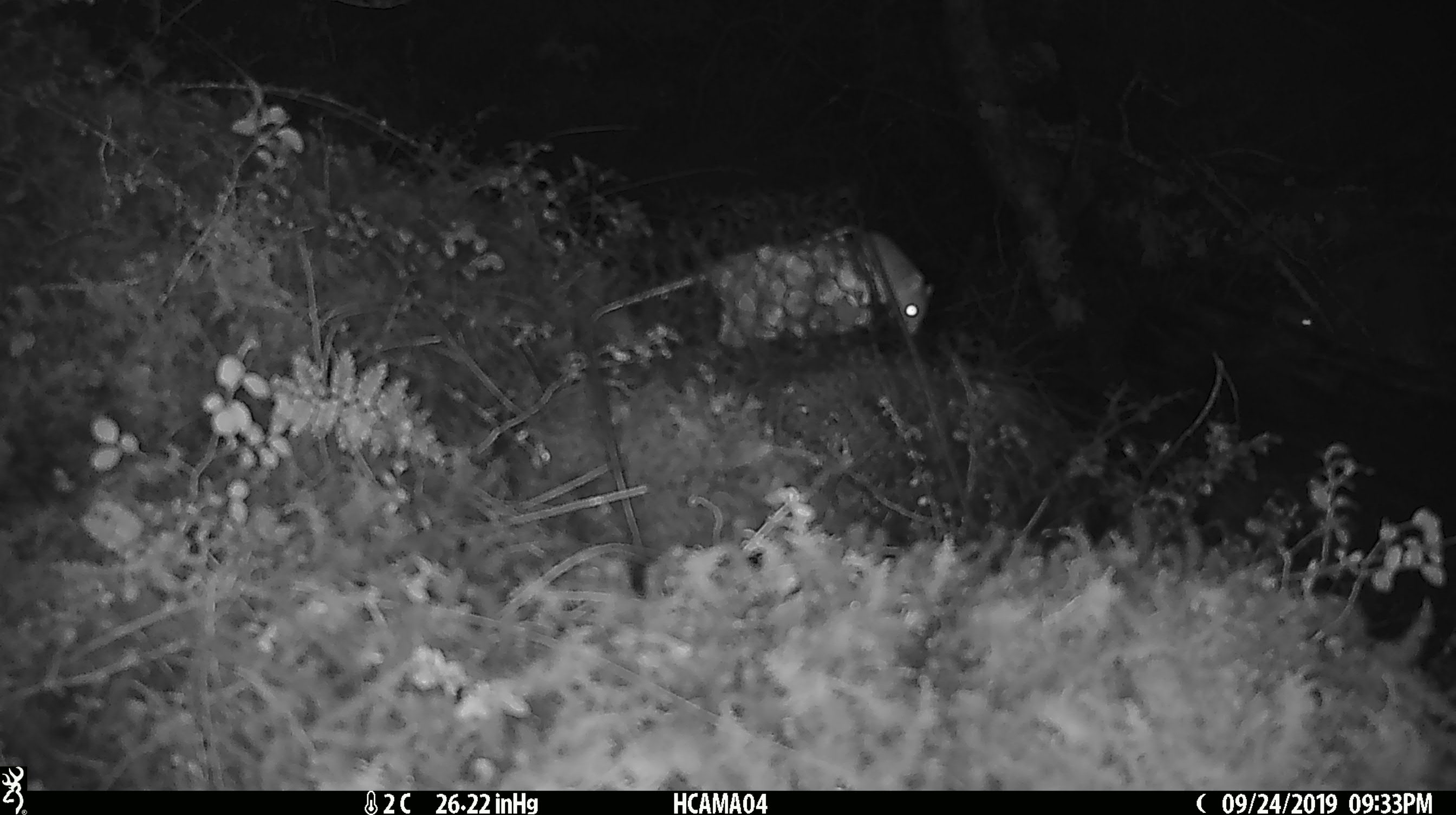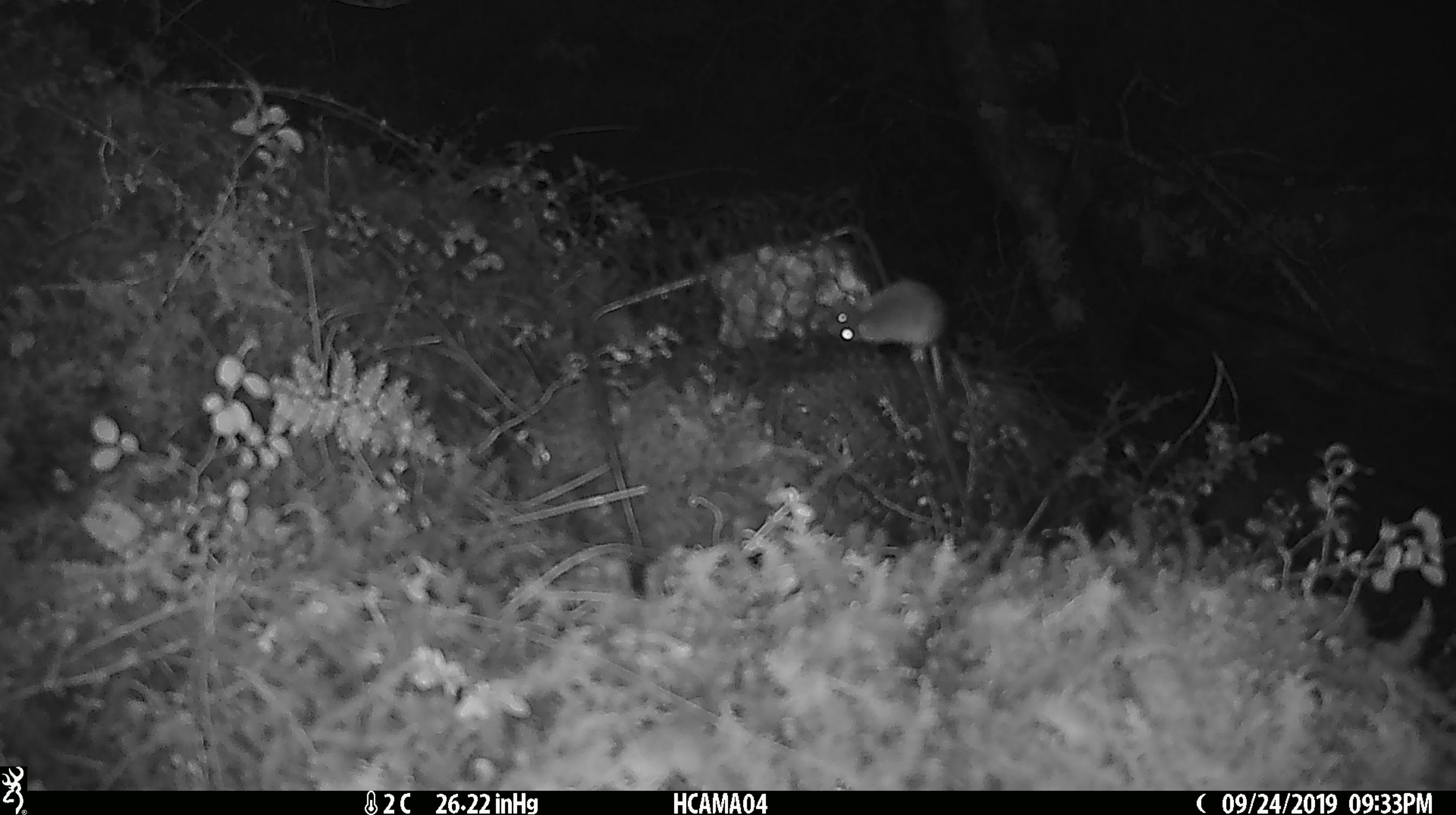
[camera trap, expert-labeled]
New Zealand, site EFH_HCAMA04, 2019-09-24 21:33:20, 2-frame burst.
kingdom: Animalia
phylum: Chordata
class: Mammalia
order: Rodentia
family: Muridae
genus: Mus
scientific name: Mus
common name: mouse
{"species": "mouse (Mus)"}